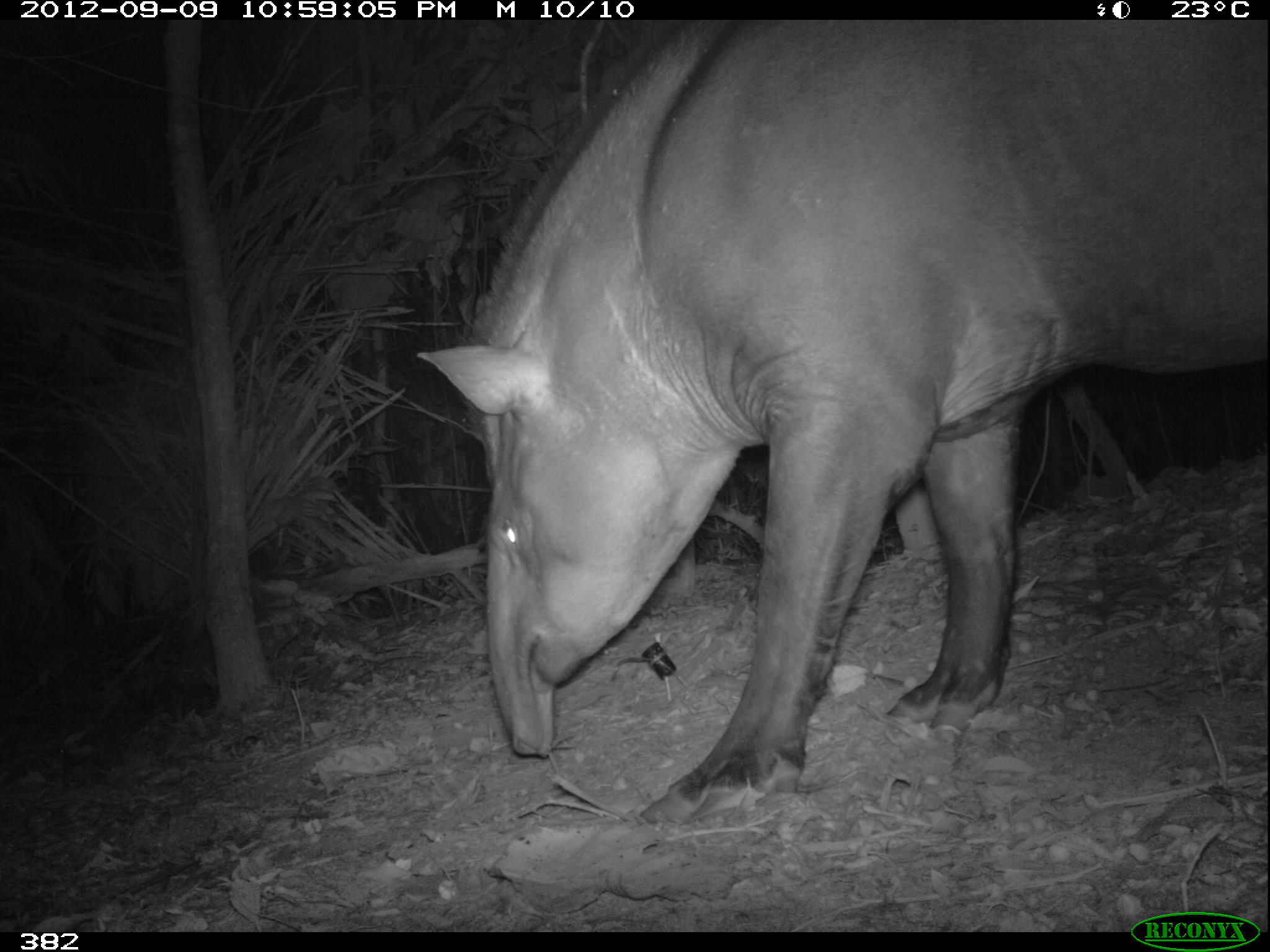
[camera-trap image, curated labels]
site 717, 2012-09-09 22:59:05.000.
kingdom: Animalia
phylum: Chordata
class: Mammalia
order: Perissodactyla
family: Tapiridae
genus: Tapirus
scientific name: Tapirus terrestris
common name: south american tapir